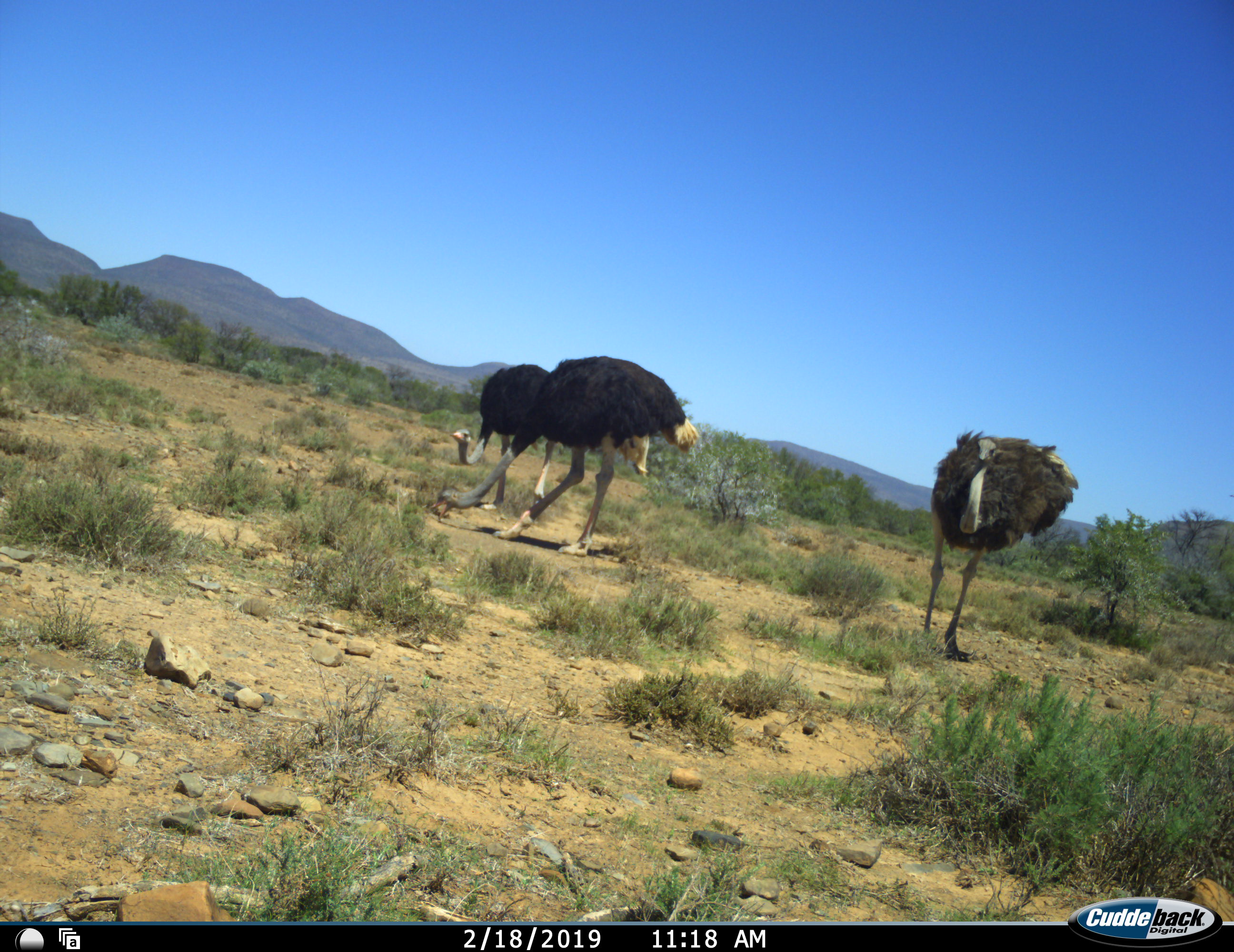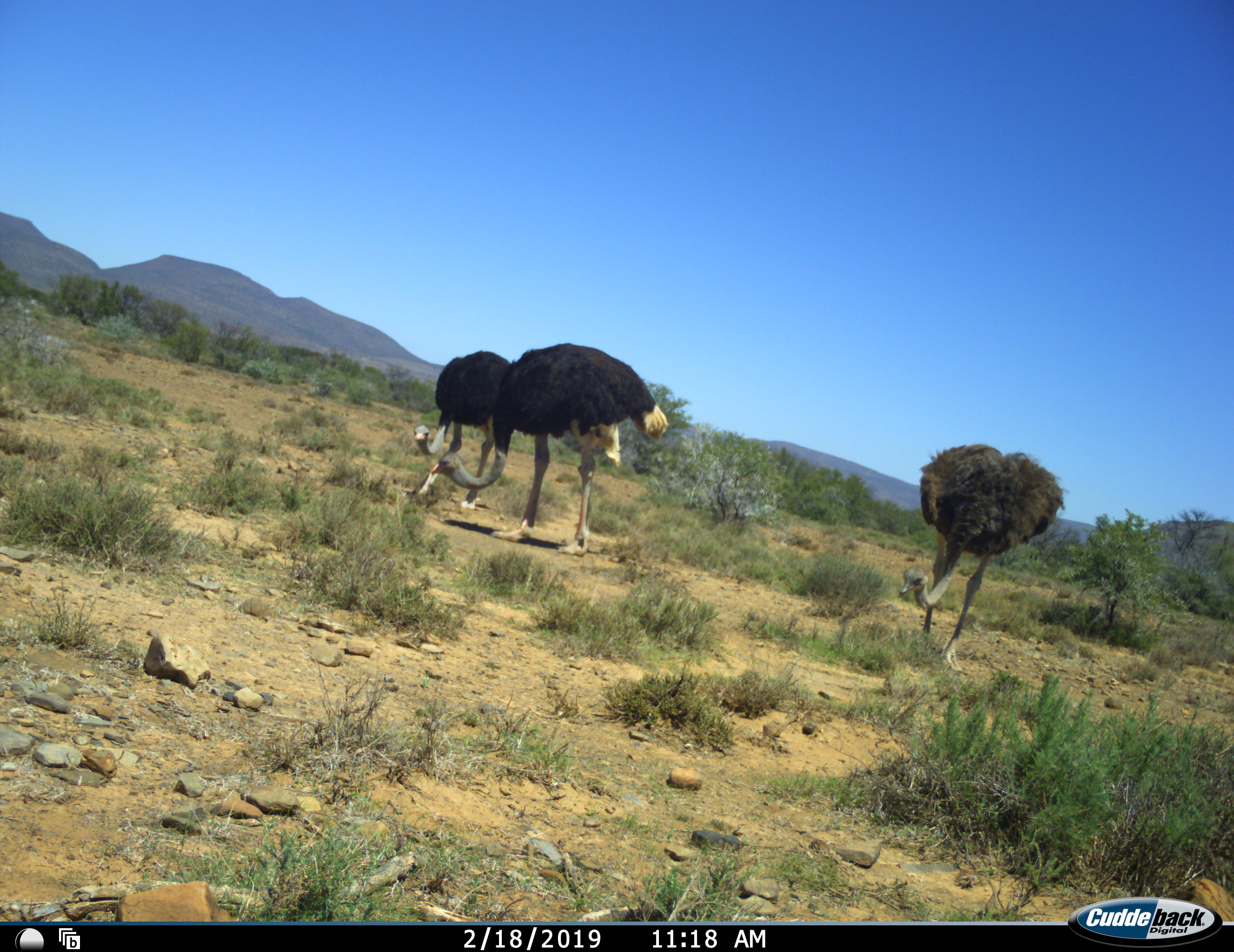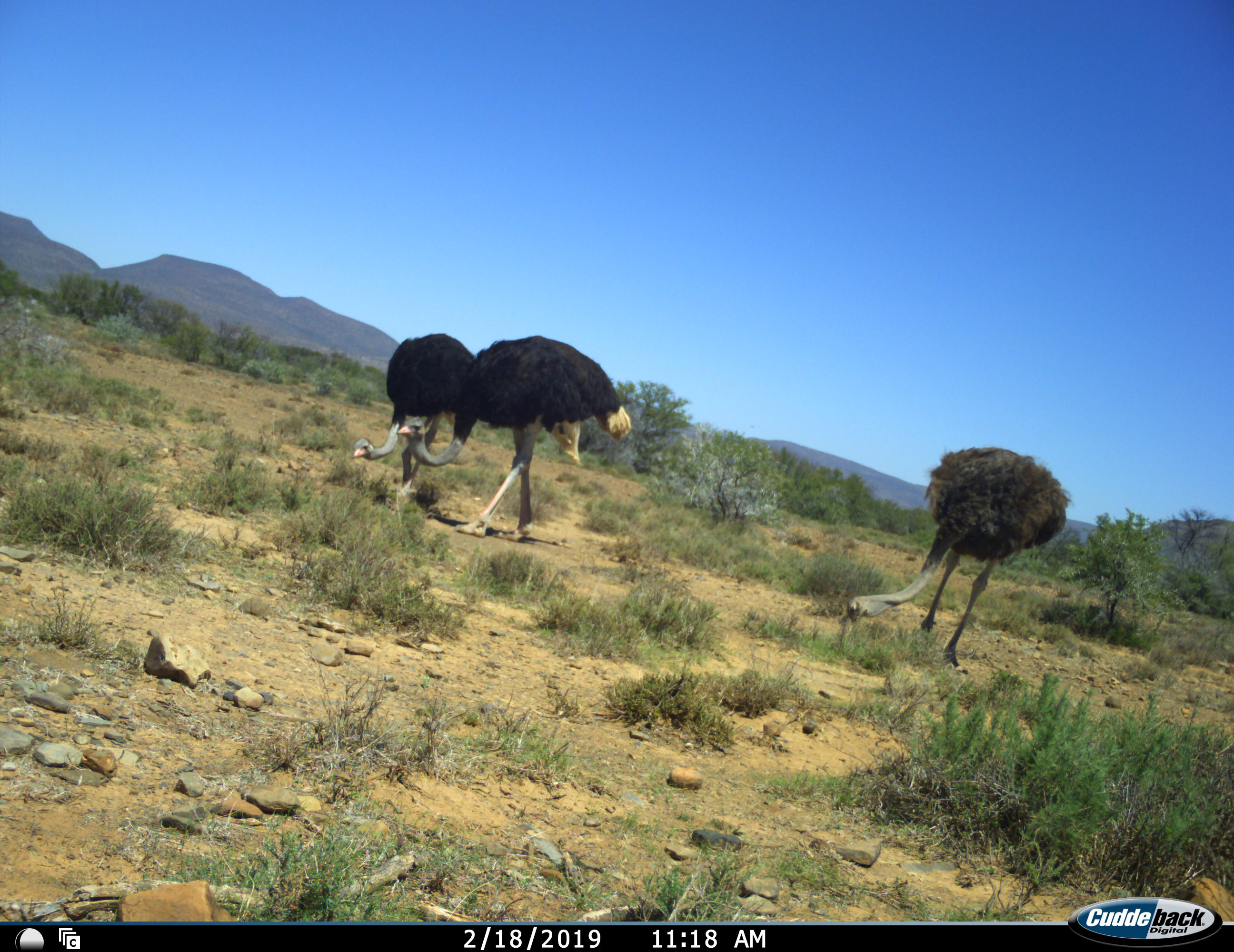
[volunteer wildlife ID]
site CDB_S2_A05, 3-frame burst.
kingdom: Animalia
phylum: Chordata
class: Aves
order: Struthioniformes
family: Struthionidae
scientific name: Struthionidae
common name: ostrich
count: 3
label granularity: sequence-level